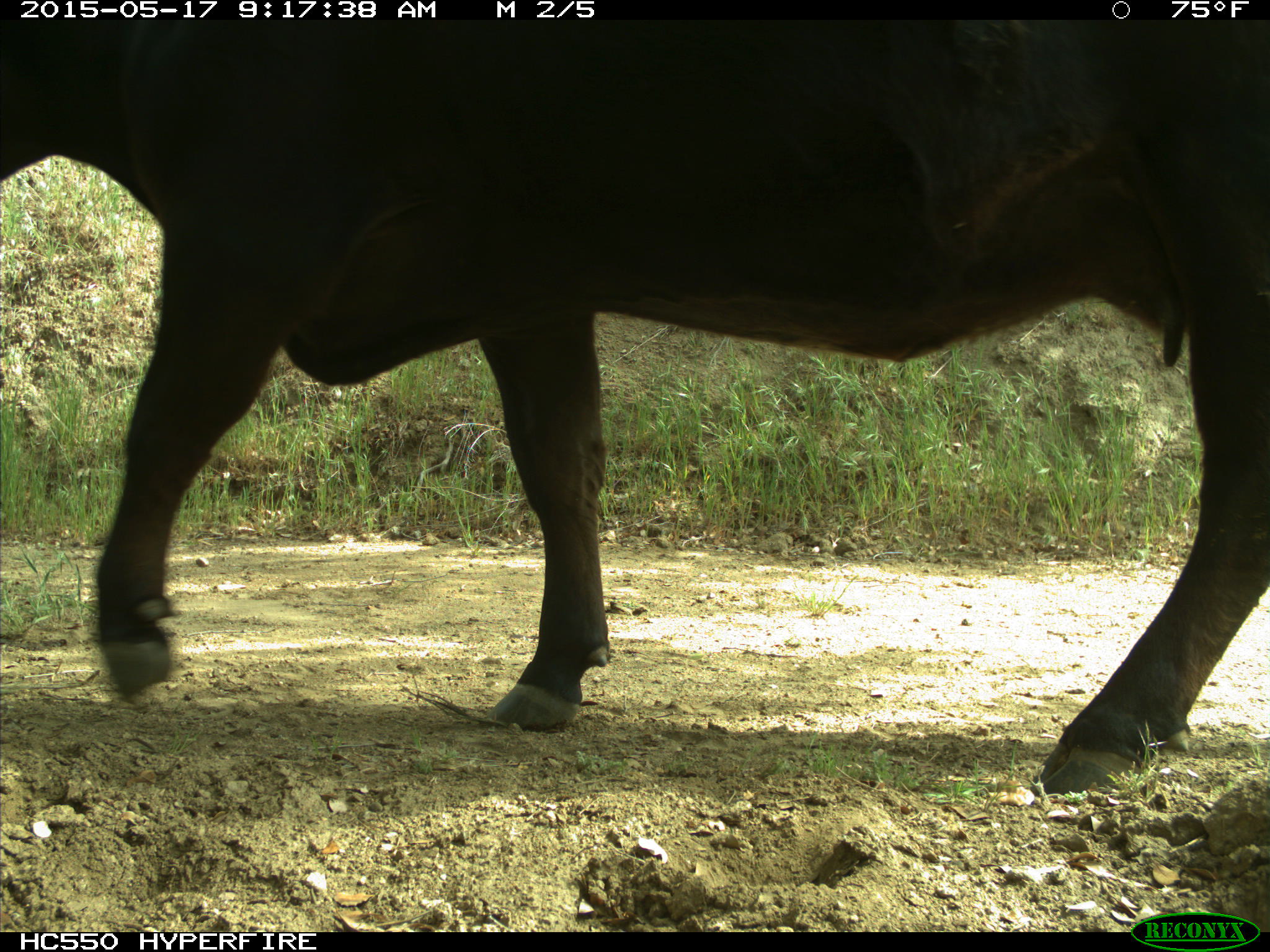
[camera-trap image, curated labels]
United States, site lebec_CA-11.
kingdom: Animalia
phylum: Chordata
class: Mammalia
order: Artiodactyla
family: Bovidae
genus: Bos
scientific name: Bos taurus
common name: domestic cow